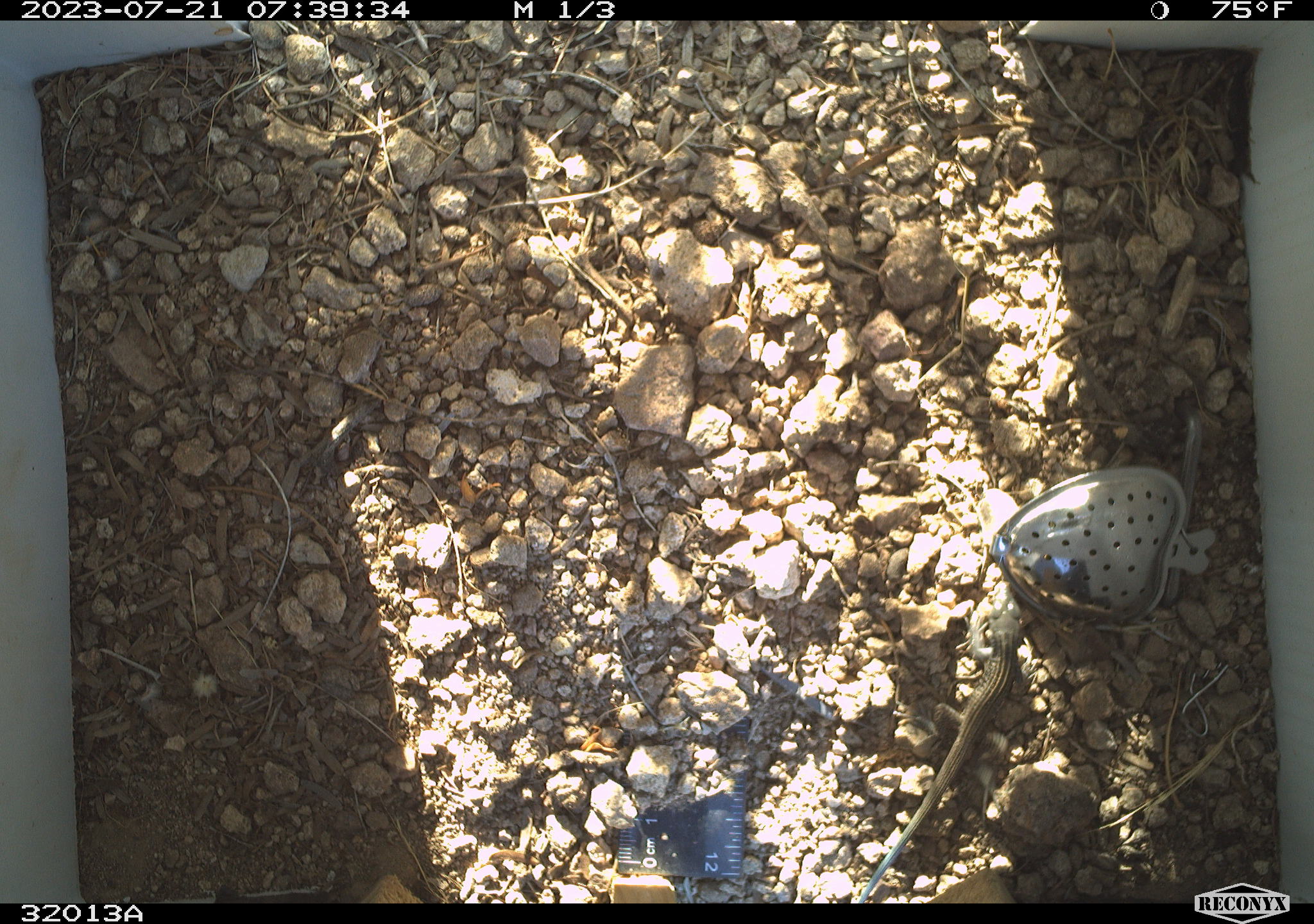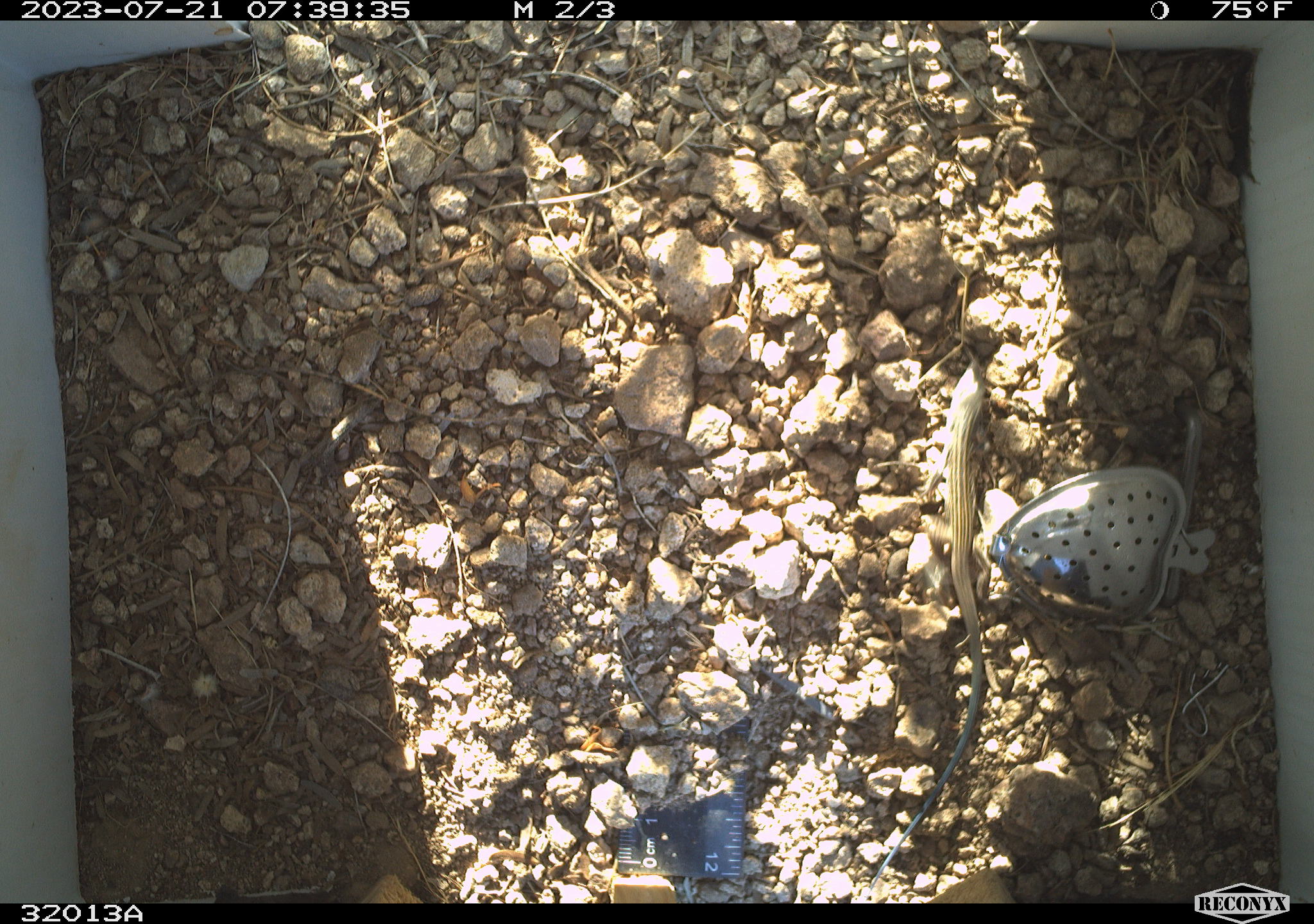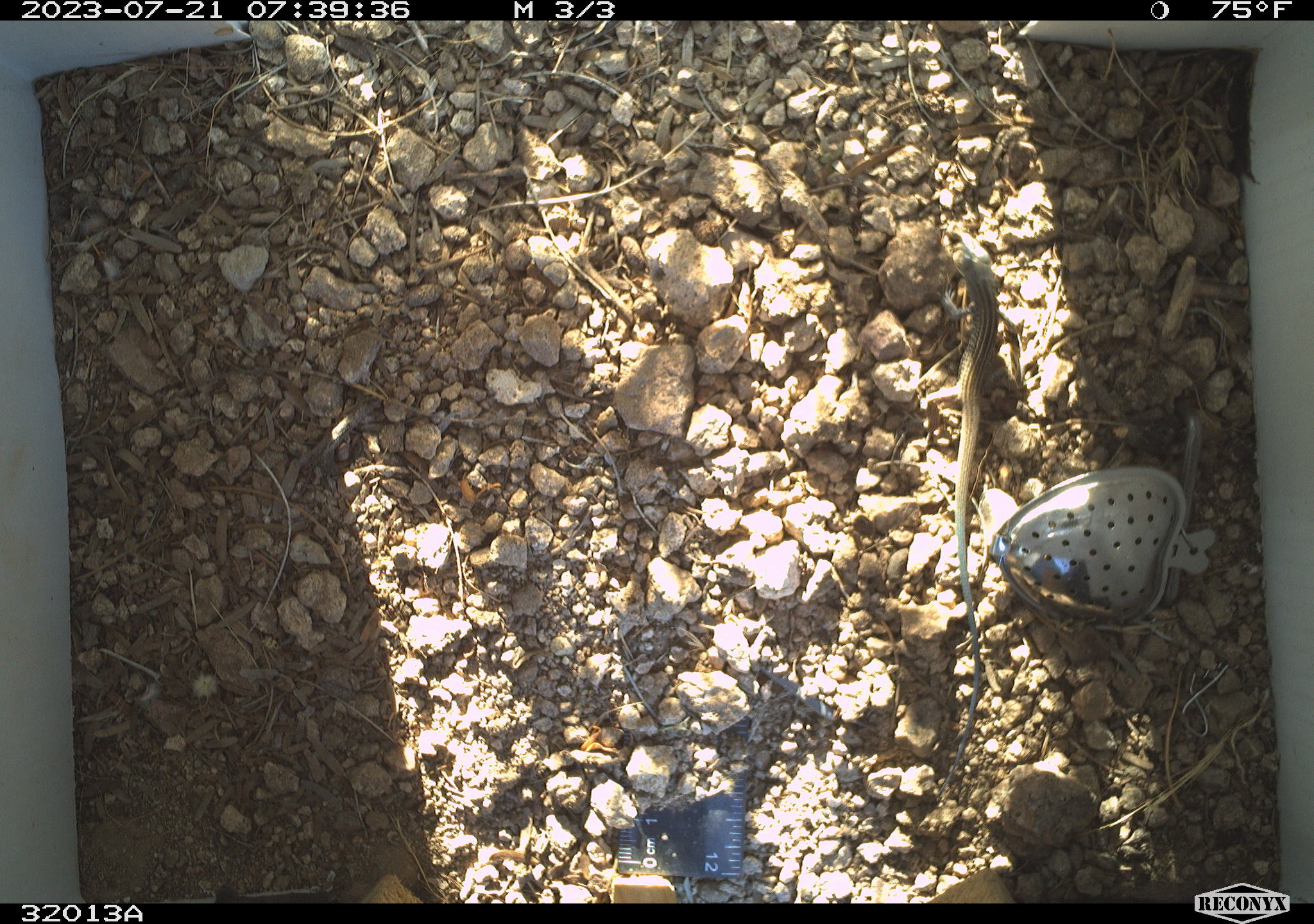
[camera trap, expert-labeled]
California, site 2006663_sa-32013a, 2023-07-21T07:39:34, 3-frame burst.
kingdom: Animalia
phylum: Chordata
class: Reptilia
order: Squamata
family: Teiidae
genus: Aspidoscelis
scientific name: Aspidoscelis tigris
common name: western whiptail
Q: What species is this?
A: Western whiptail (Aspidoscelis tigris).